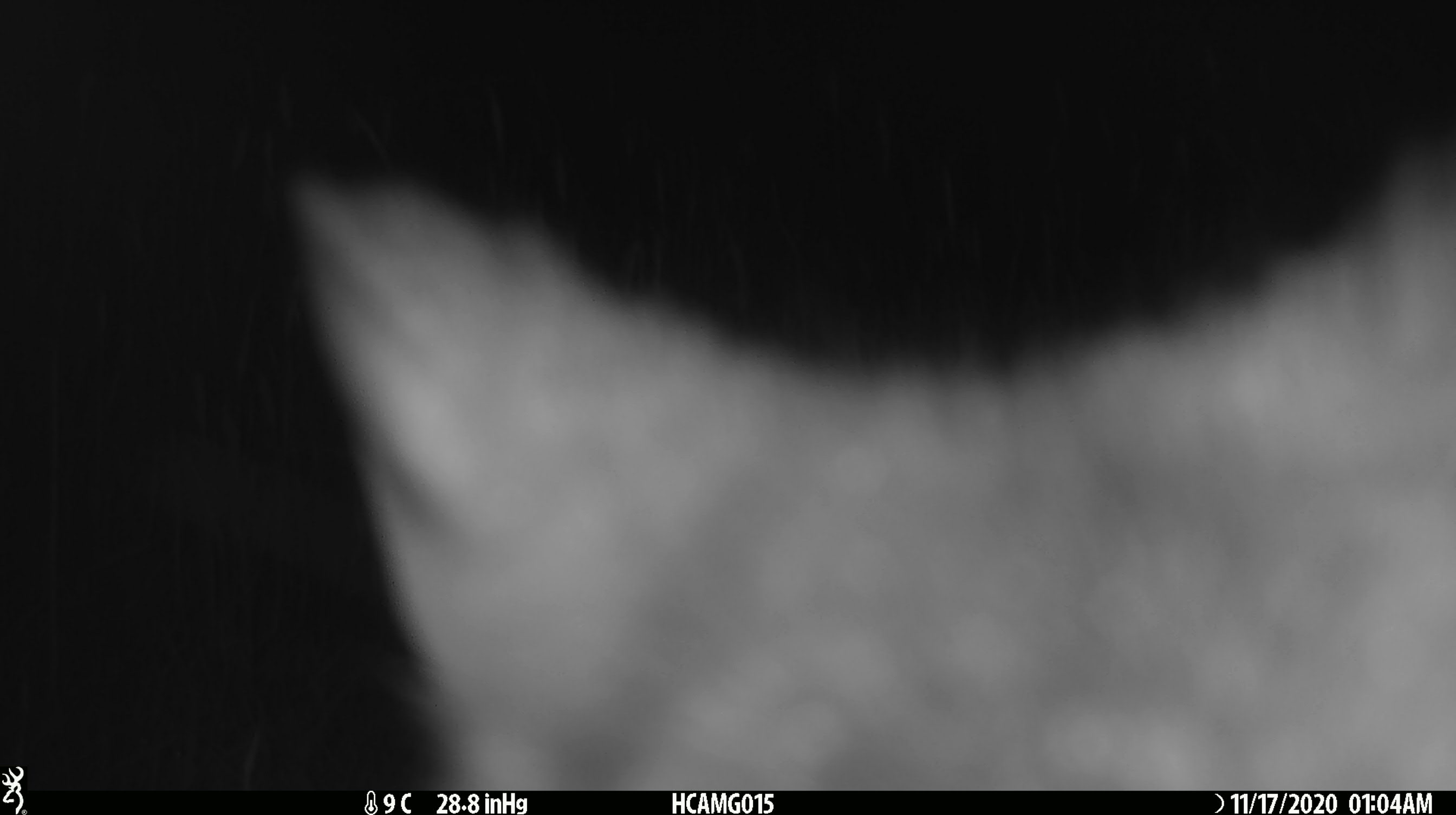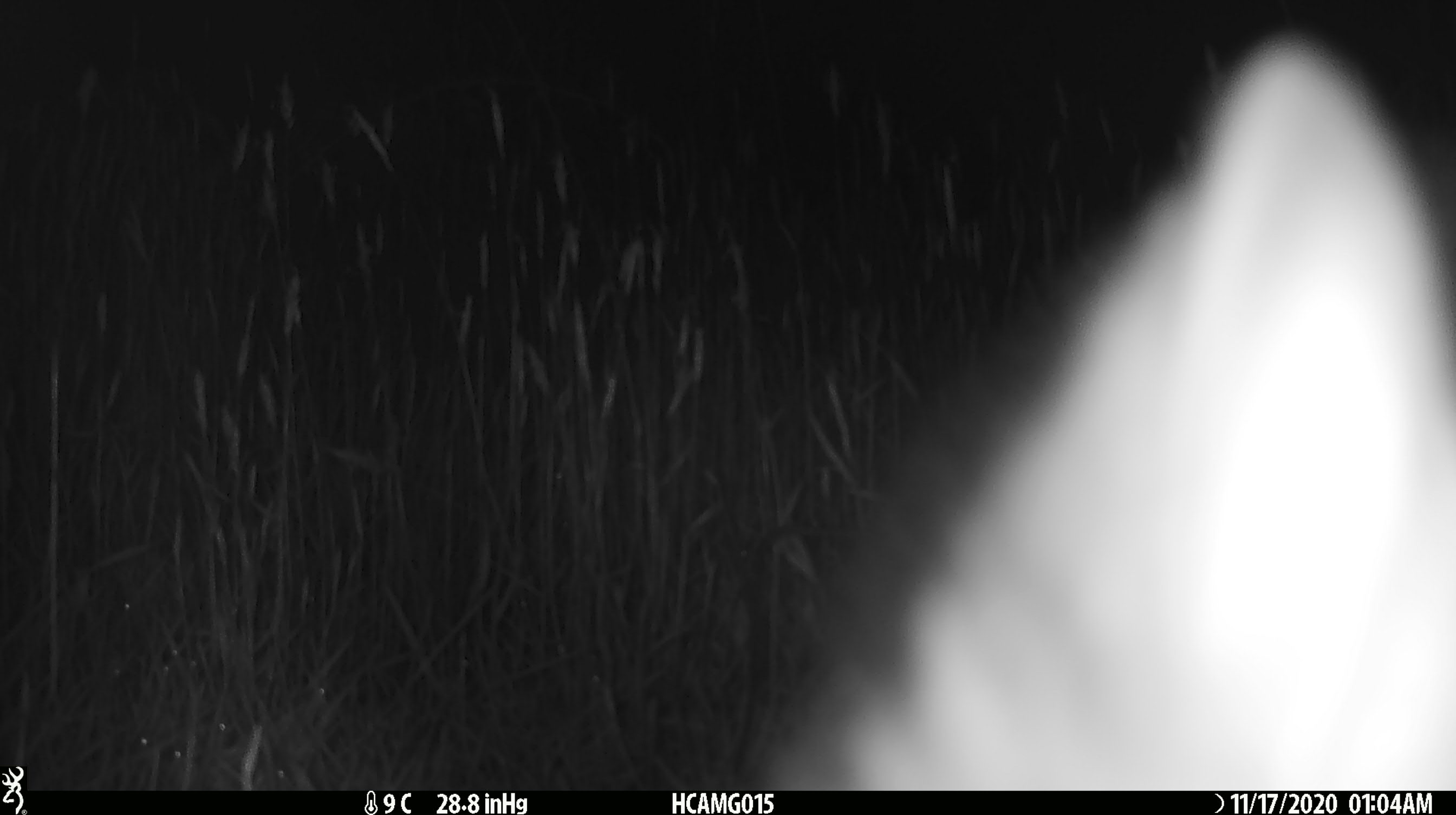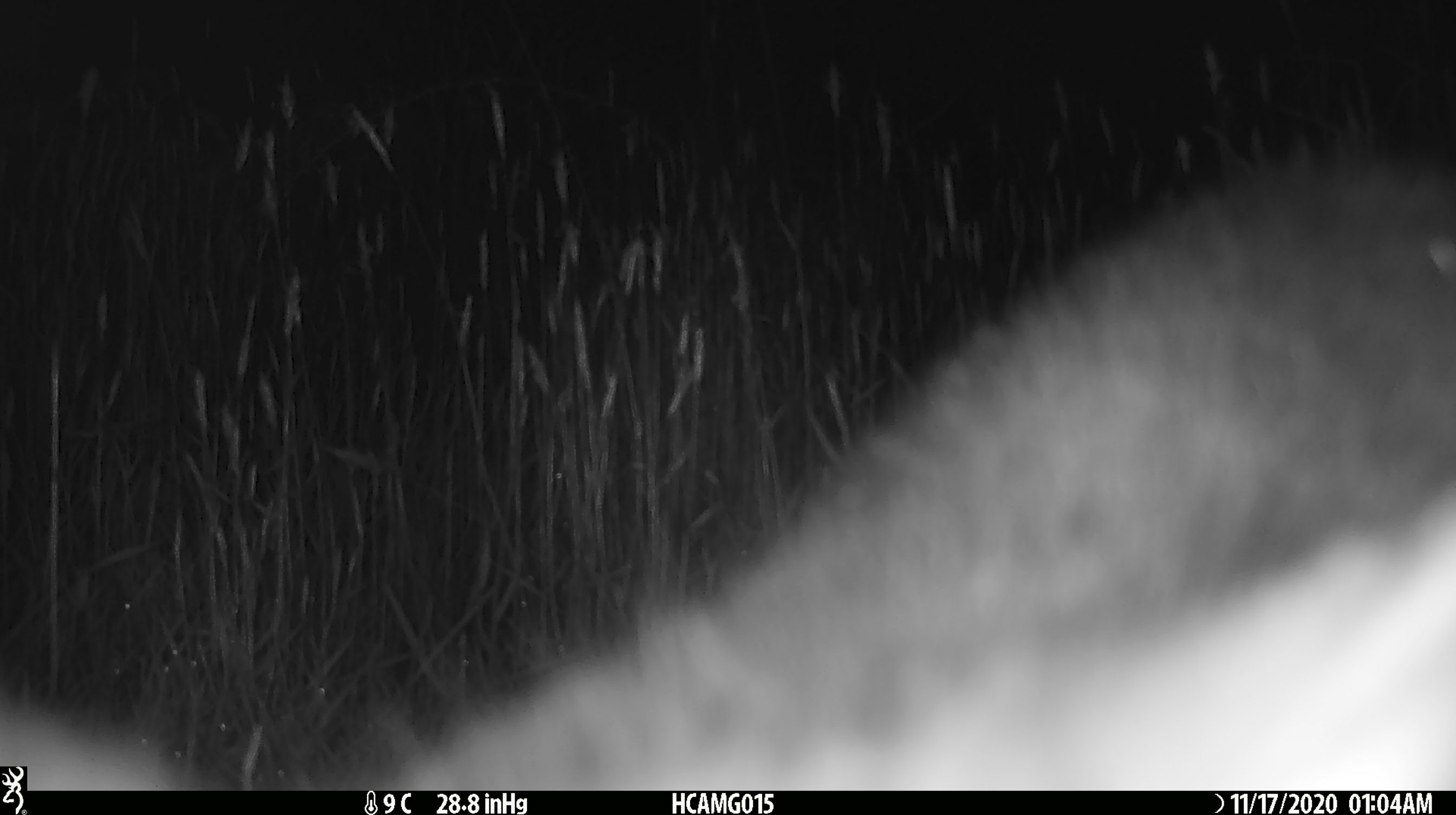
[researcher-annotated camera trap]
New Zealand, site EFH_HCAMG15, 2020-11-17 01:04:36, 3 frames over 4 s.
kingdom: Animalia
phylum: Chordata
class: Mammalia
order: Diprotodontia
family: Phalangeridae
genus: Trichosurus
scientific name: Trichosurus vulpecula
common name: common brushtail possum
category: possum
Possum (common brushtail possum) (Trichosurus vulpecula).